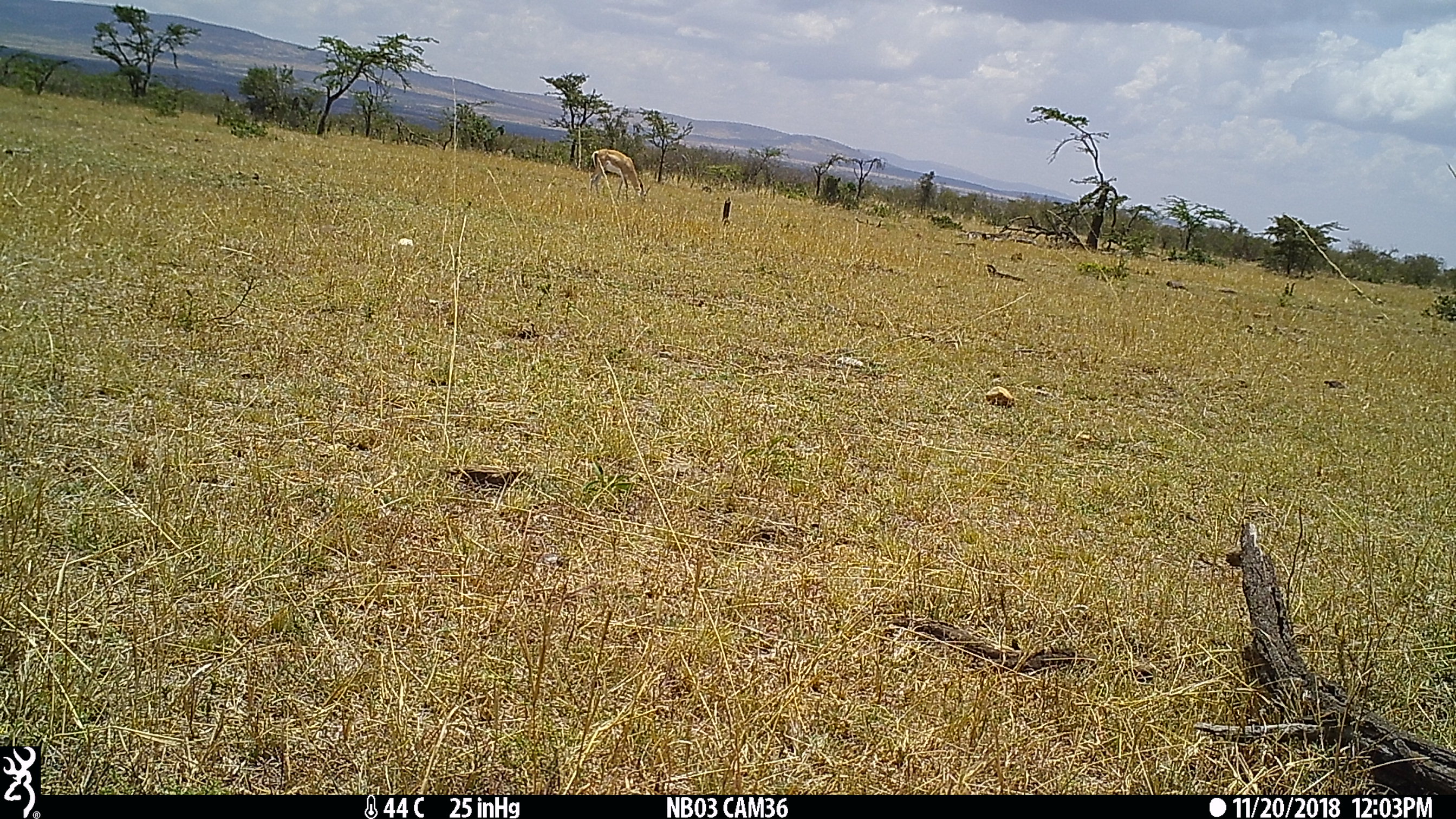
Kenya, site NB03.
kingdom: Animalia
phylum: Chordata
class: Mammalia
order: Artiodactyla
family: Bovidae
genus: Nanger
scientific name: Nanger granti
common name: grant's gazelle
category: gazelle grants